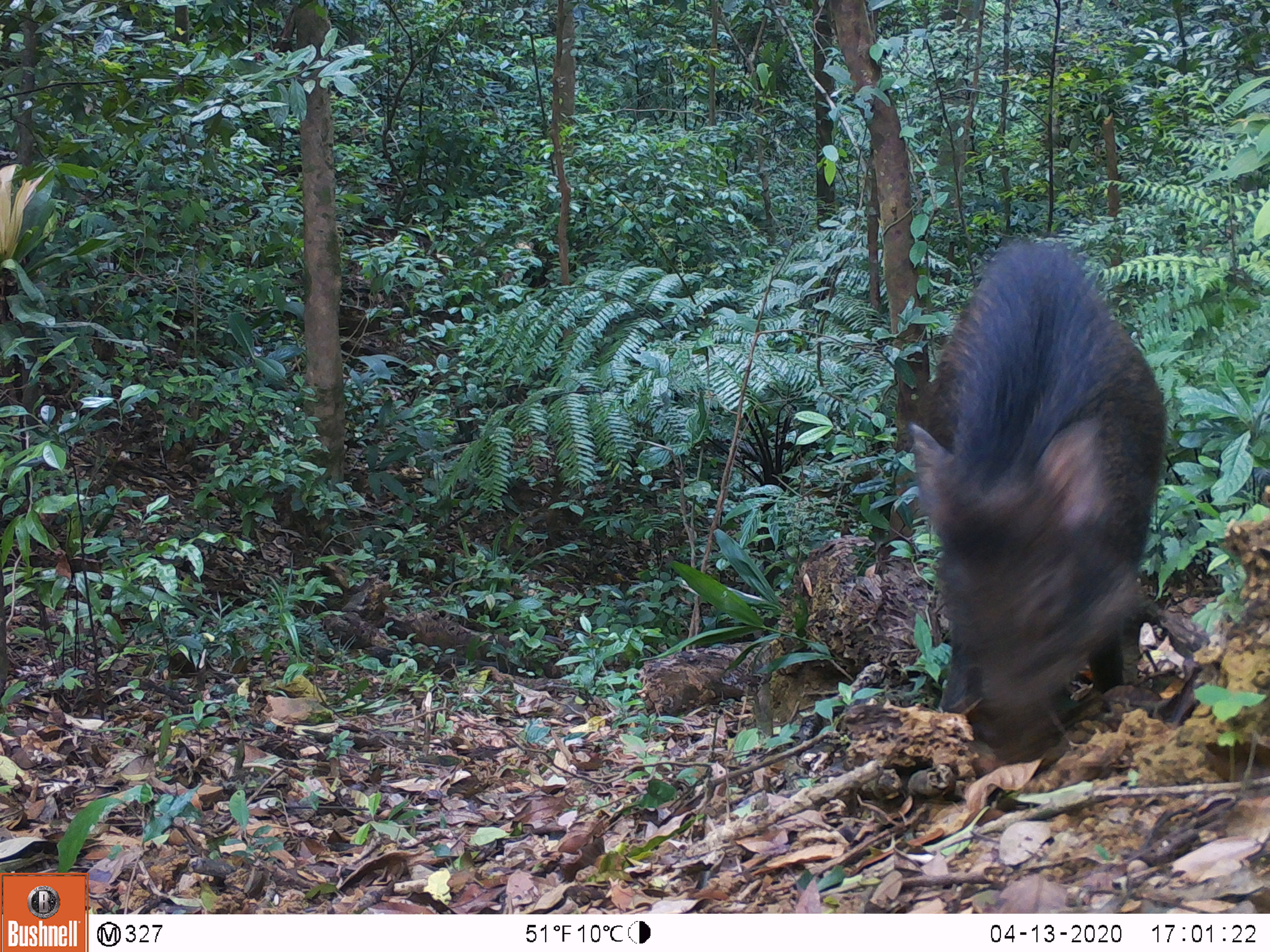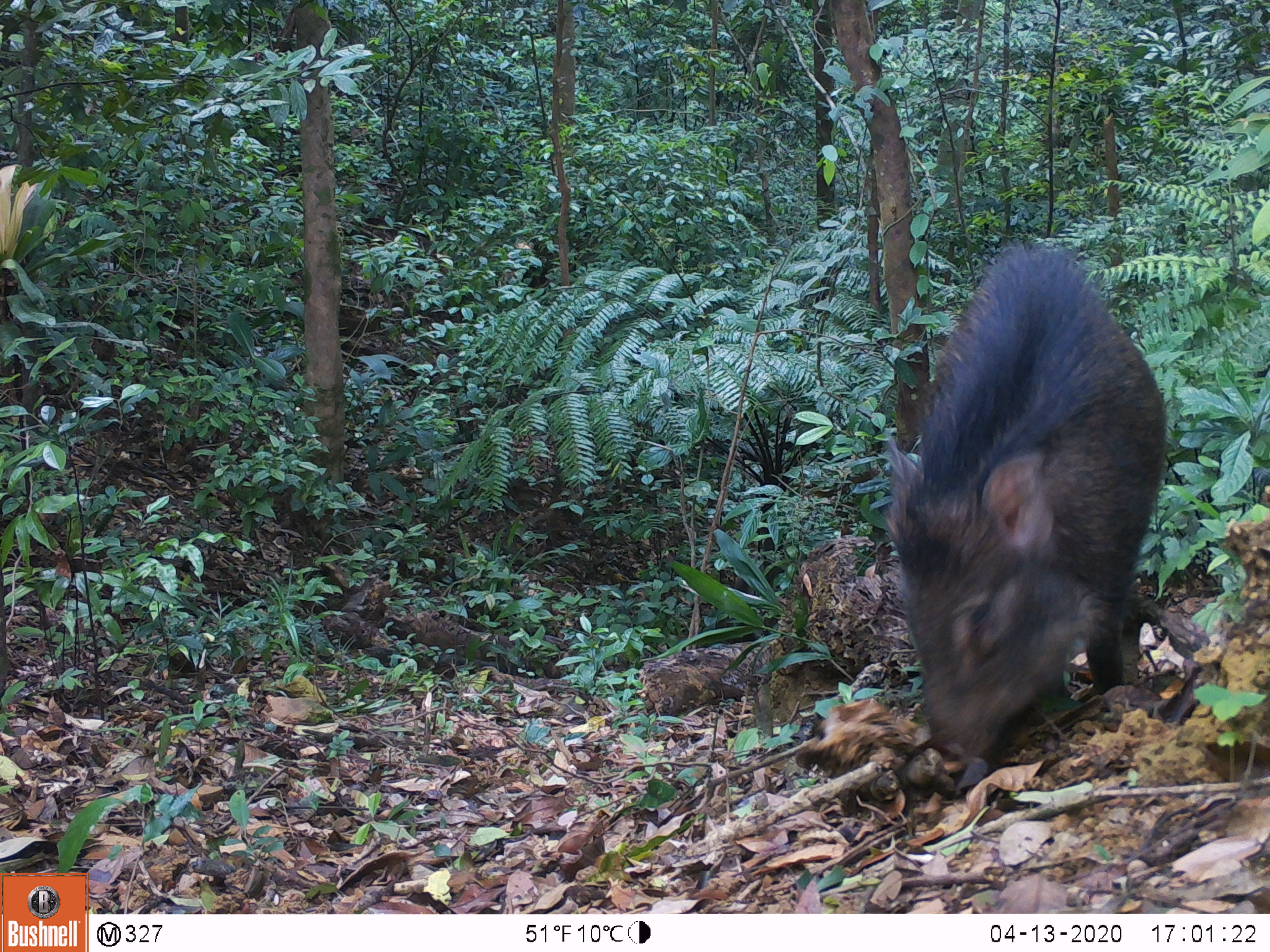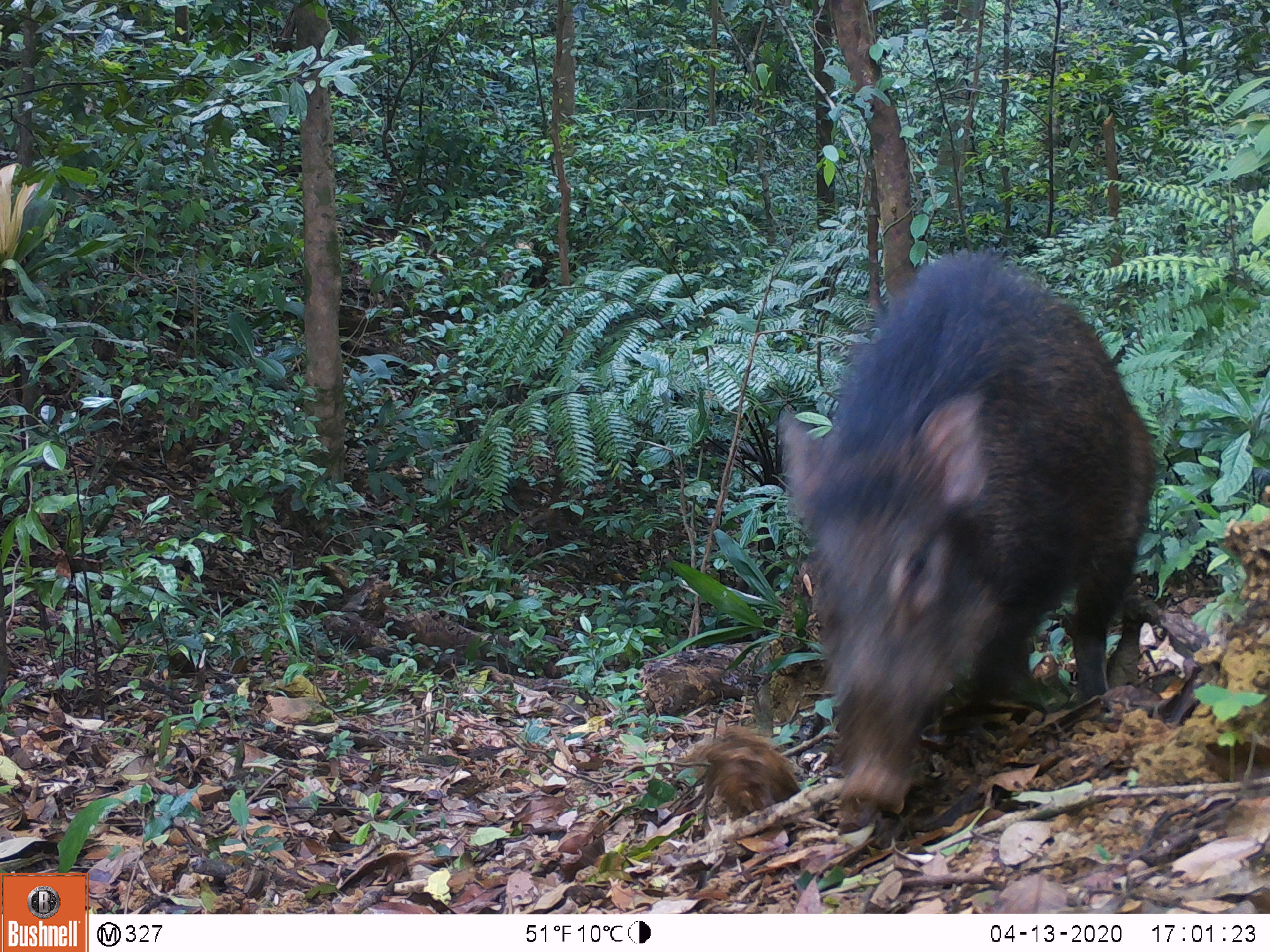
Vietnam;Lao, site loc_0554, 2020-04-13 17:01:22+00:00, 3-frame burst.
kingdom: Animalia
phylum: Chordata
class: Mammalia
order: Artiodactyla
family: Suidae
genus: Sus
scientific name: Sus scrofa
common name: eurasian wild pig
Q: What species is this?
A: Eurasian wild pig (Sus scrofa).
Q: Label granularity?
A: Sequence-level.